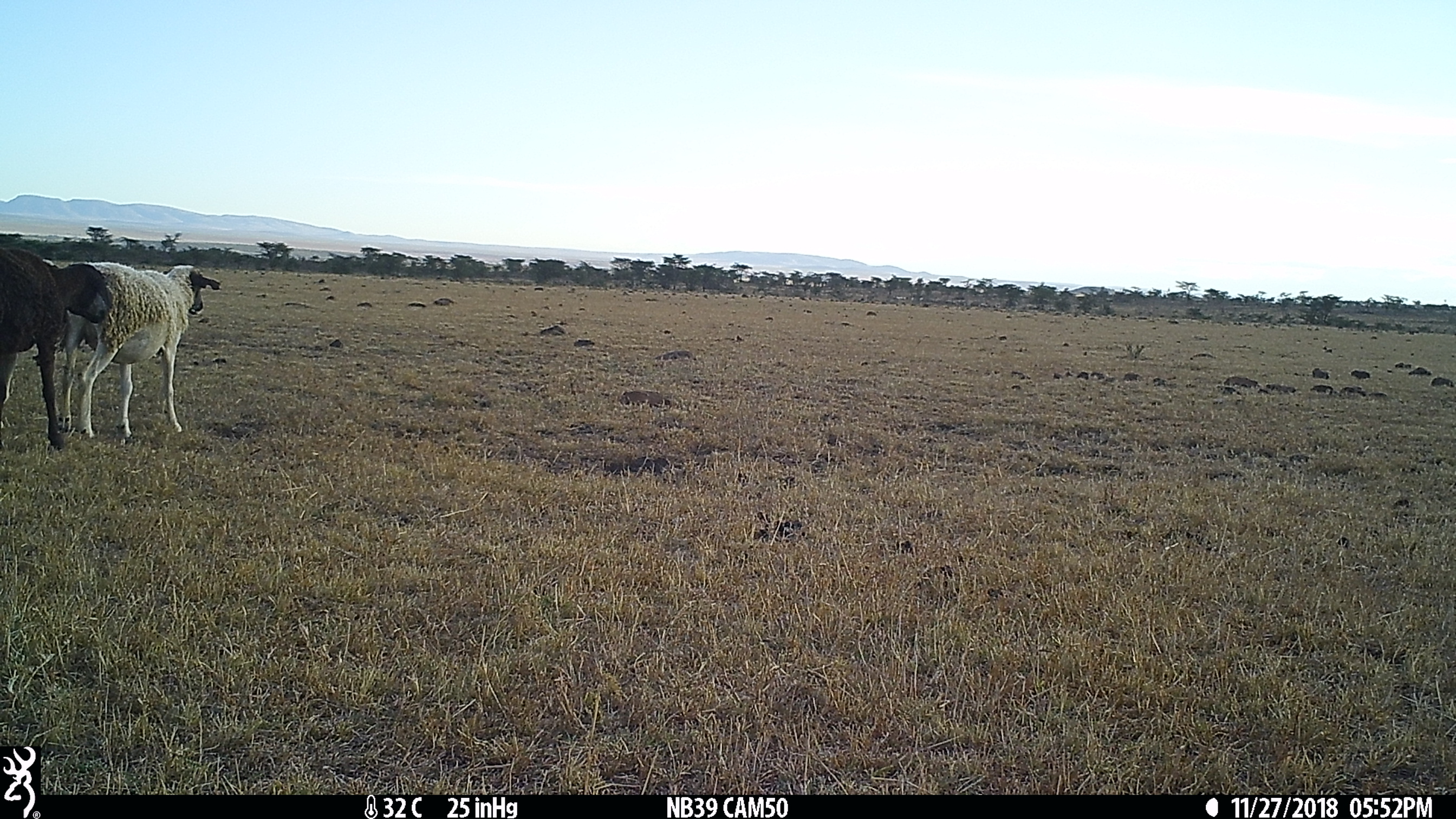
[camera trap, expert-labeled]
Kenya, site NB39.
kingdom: Animalia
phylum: Chordata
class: Mammalia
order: Artiodactyla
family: Bovidae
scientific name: Bovidae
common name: sheep or goat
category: shoat